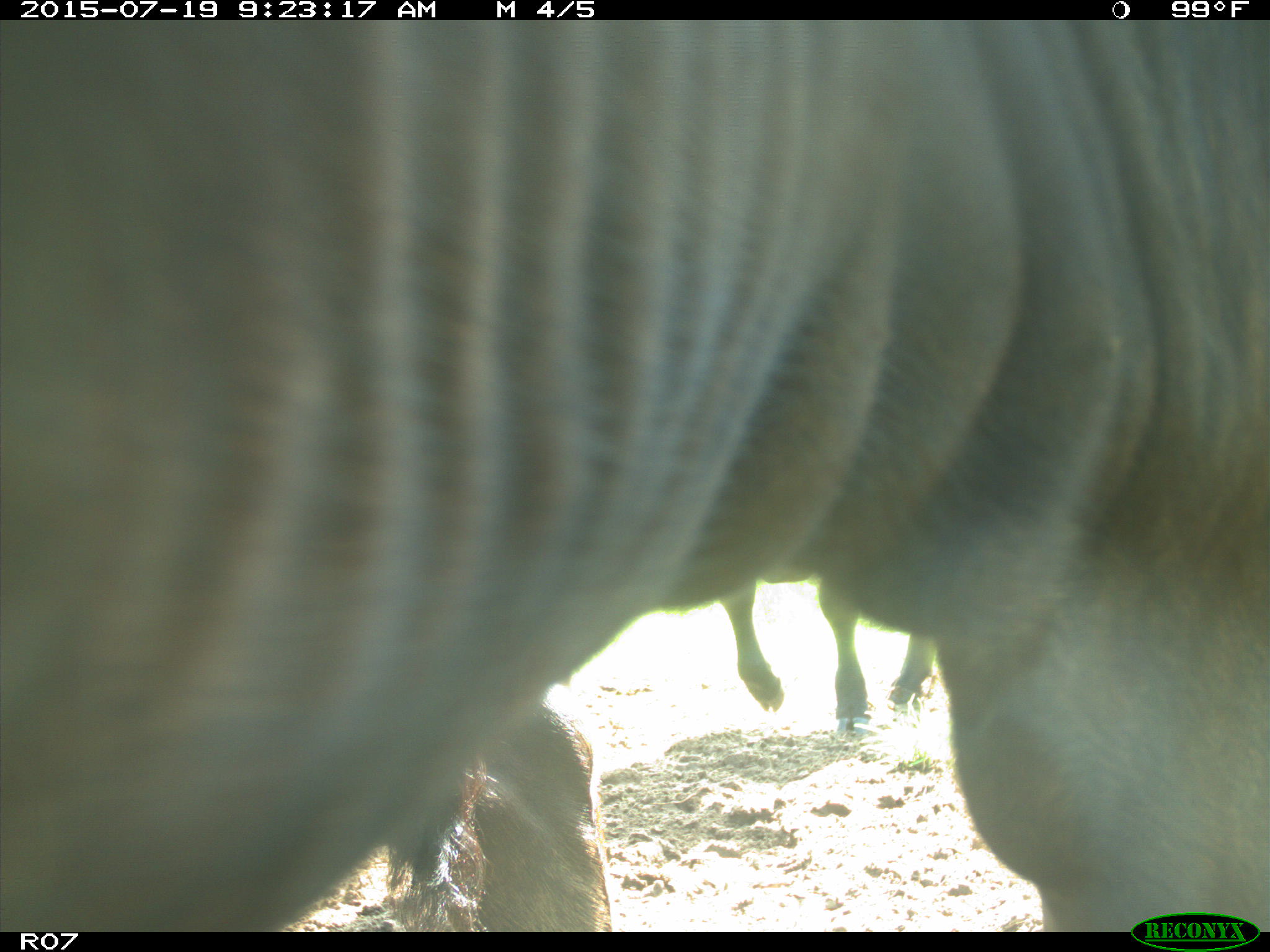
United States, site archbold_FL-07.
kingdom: Animalia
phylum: Chordata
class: Mammalia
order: Artiodactyla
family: Bovidae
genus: Bos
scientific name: Bos taurus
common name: domestic cow